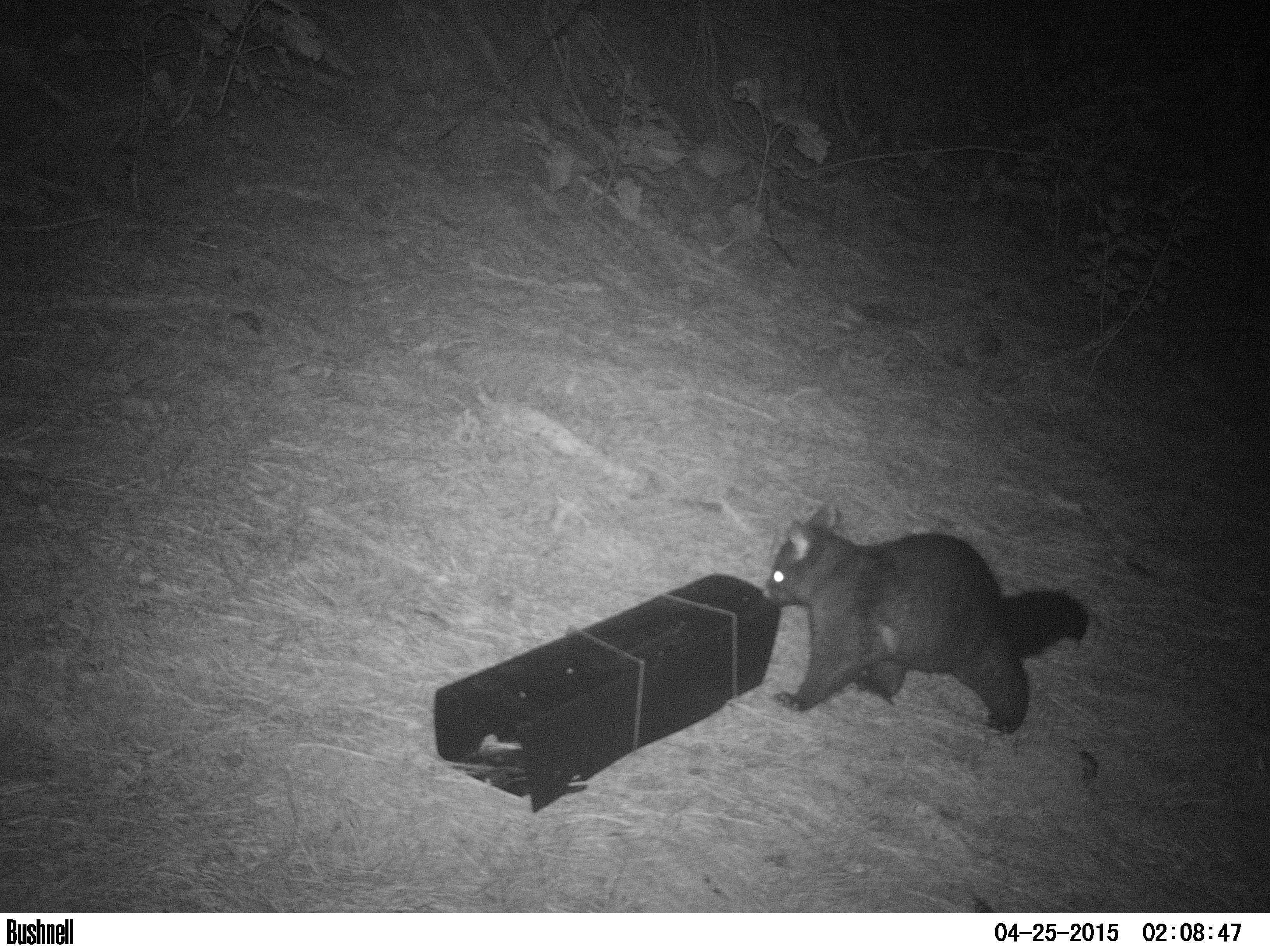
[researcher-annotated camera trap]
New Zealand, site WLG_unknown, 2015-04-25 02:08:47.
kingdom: Animalia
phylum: Chordata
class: Mammalia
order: Diprotodontia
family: Phalangeridae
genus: Trichosurus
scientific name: Trichosurus vulpecula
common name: common brushtail possum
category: possum